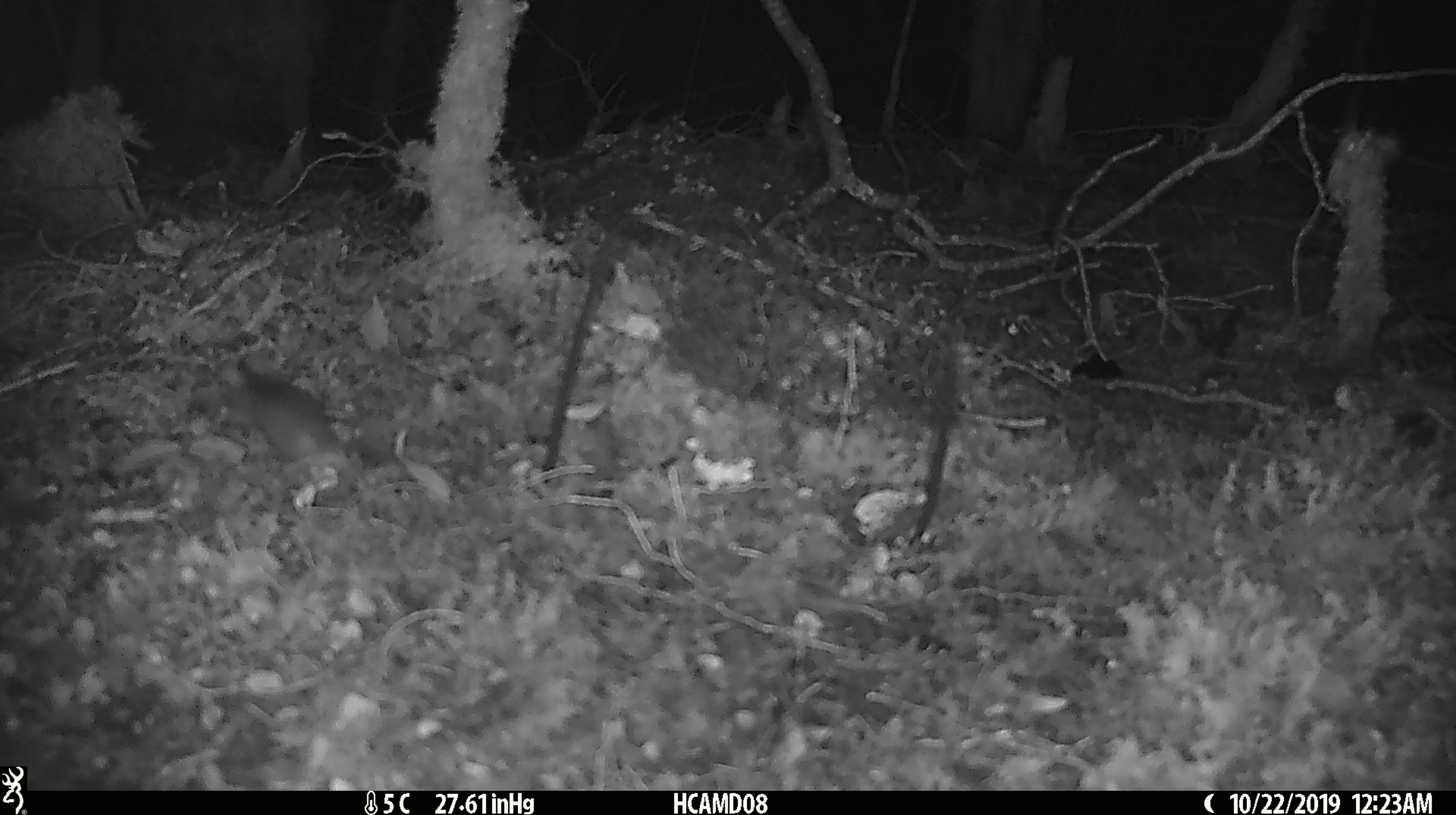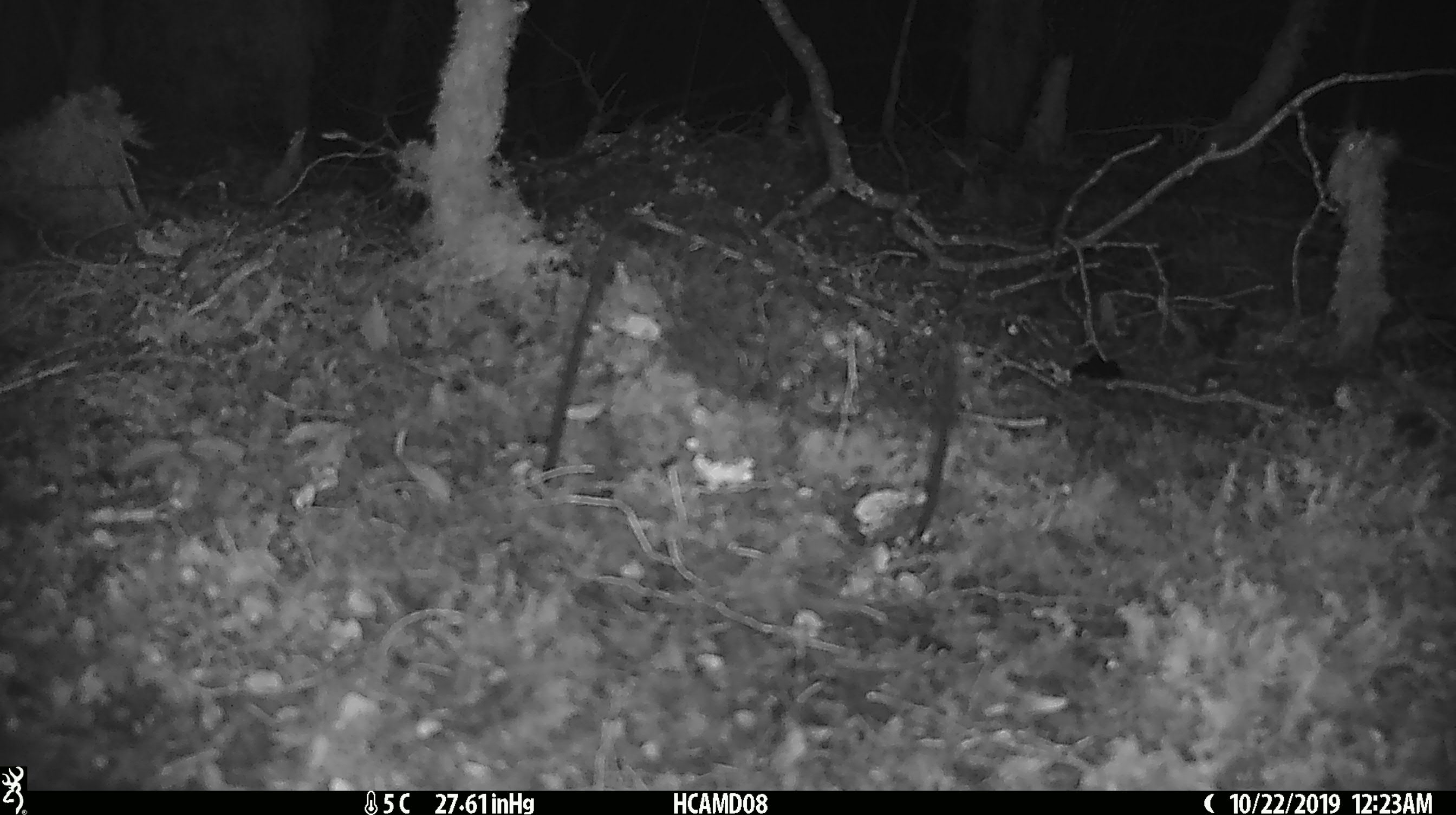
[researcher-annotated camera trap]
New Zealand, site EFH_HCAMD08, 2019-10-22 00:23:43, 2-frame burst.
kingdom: Animalia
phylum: Chordata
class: Mammalia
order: Rodentia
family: Muridae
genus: Mus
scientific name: Mus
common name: mouse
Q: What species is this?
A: Mouse (Mus).